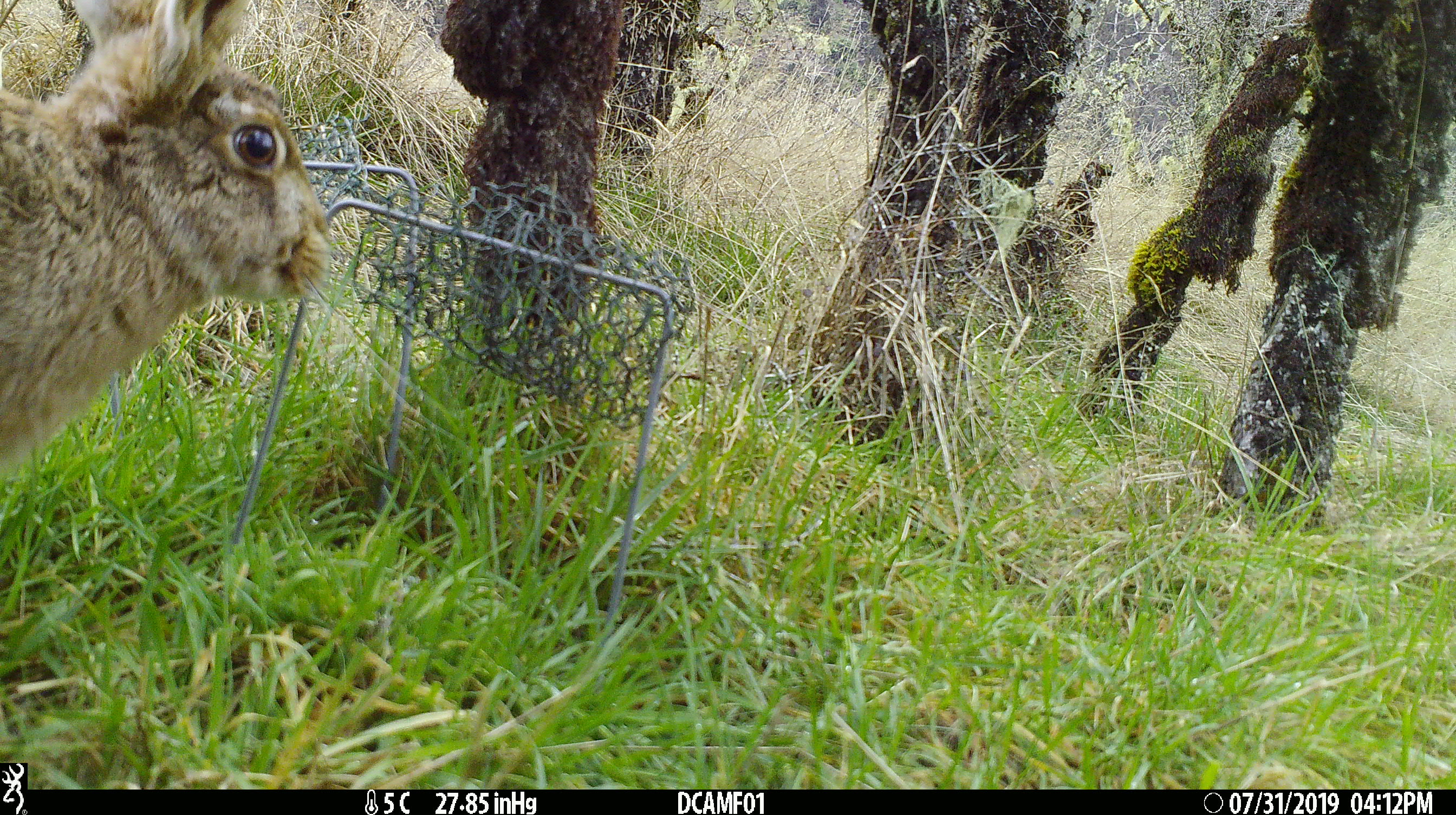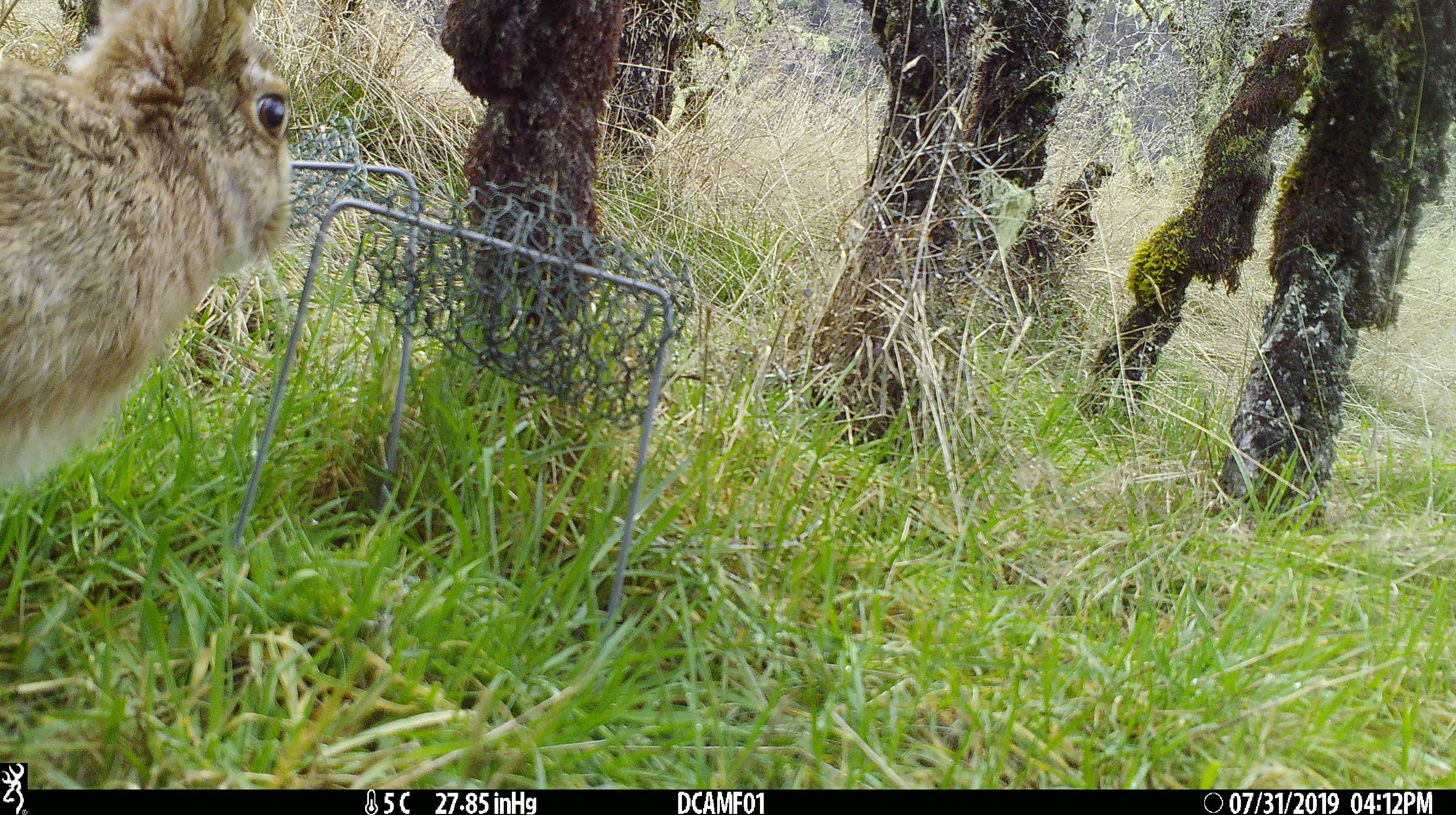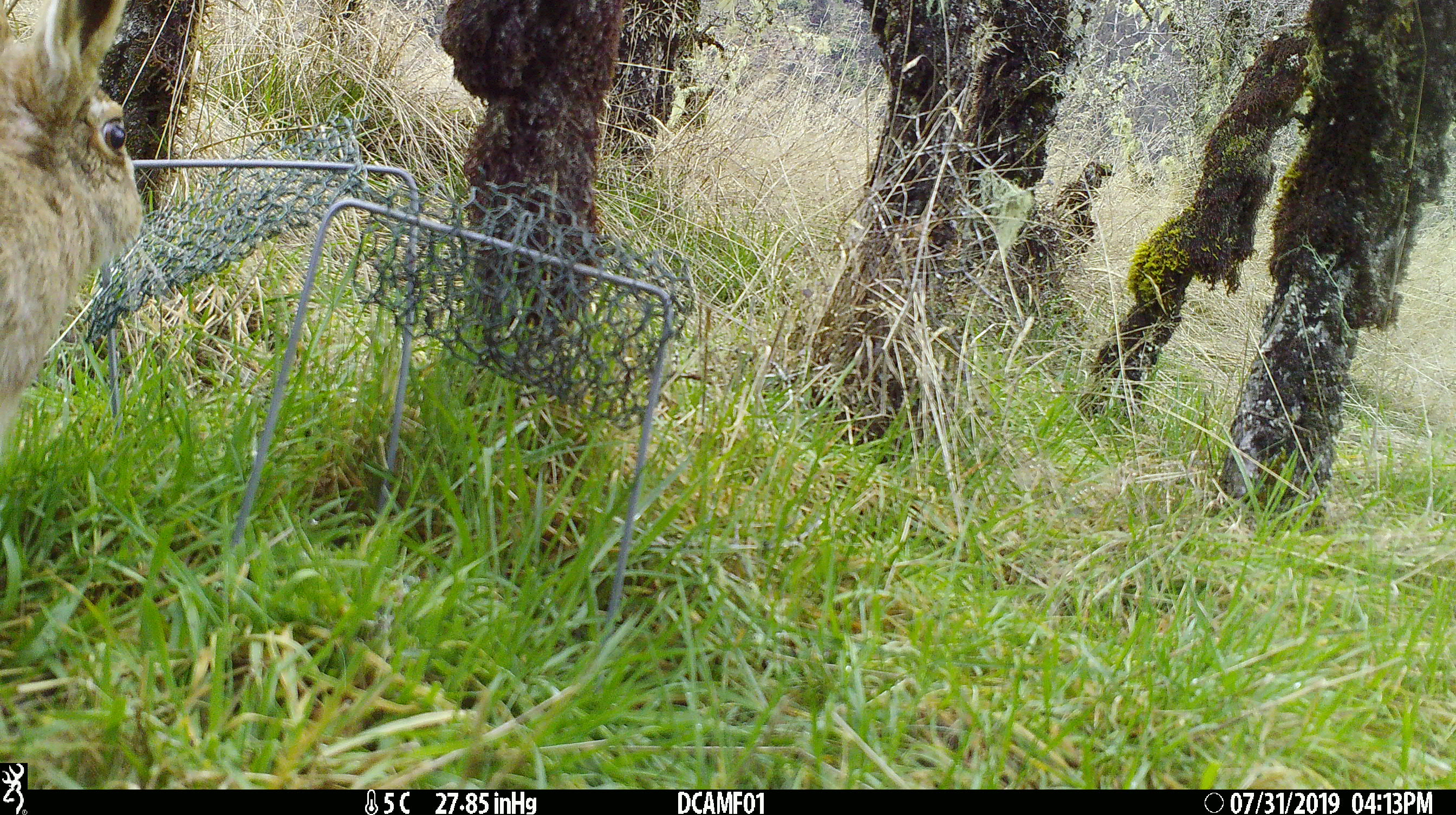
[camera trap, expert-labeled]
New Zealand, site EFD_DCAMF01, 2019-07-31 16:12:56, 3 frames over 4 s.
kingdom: Animalia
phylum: Chordata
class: Mammalia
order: Lagomorpha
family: Leporidae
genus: Lepus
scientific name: Lepus europaeus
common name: brown hare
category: hare